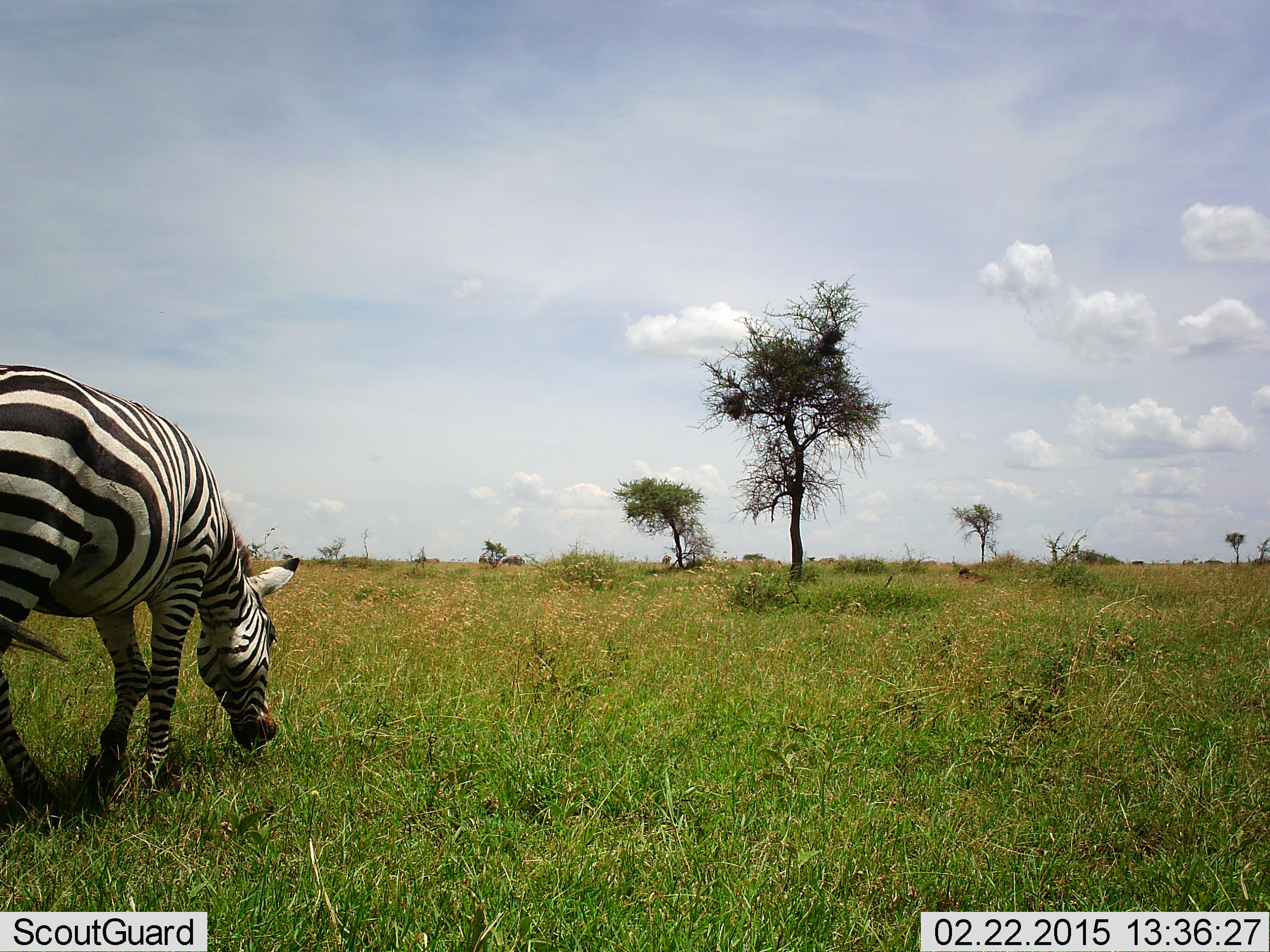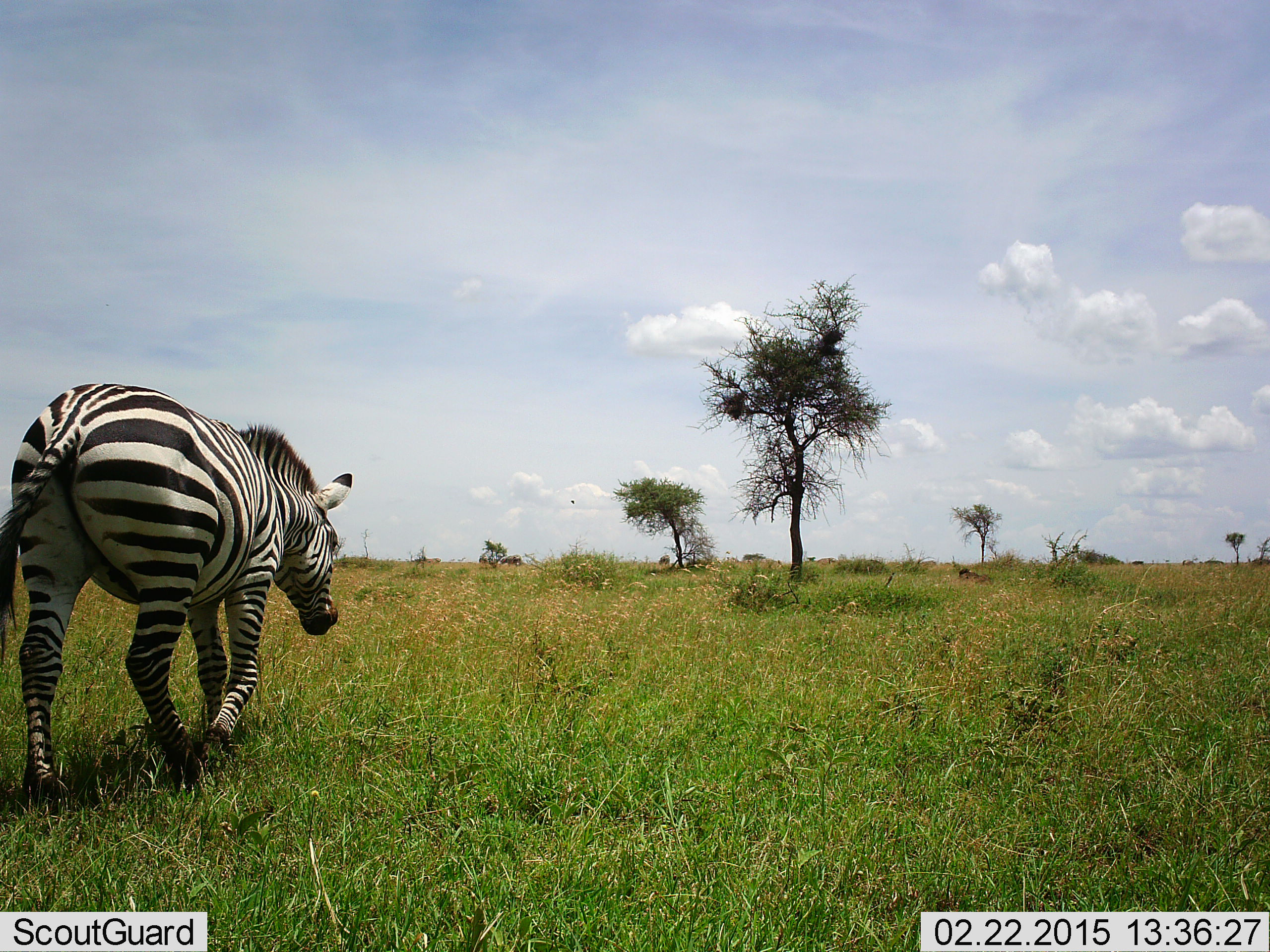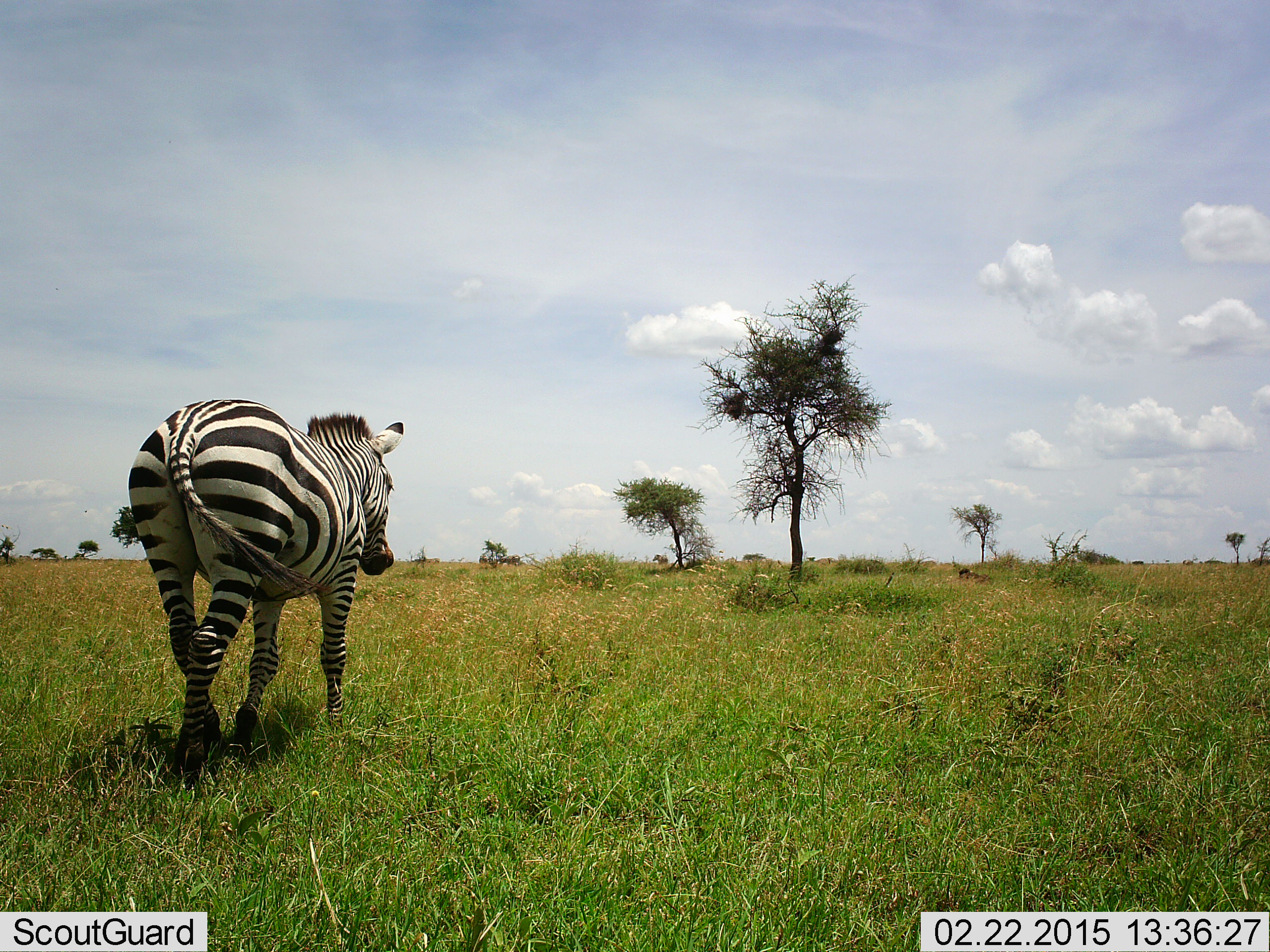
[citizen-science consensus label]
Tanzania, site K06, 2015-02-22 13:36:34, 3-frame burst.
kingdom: Animalia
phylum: Chordata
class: Mammalia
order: Perissodactyla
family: Equidae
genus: Equus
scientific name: Equus quagga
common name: plains zebra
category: zebra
Zebra (plains zebra) (Equus quagga), count 1. Behavior (volunteer vote fractions): standing 0%, resting 0%, moving 100%, interacting 0%. Young present (vote fraction): 0%. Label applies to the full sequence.